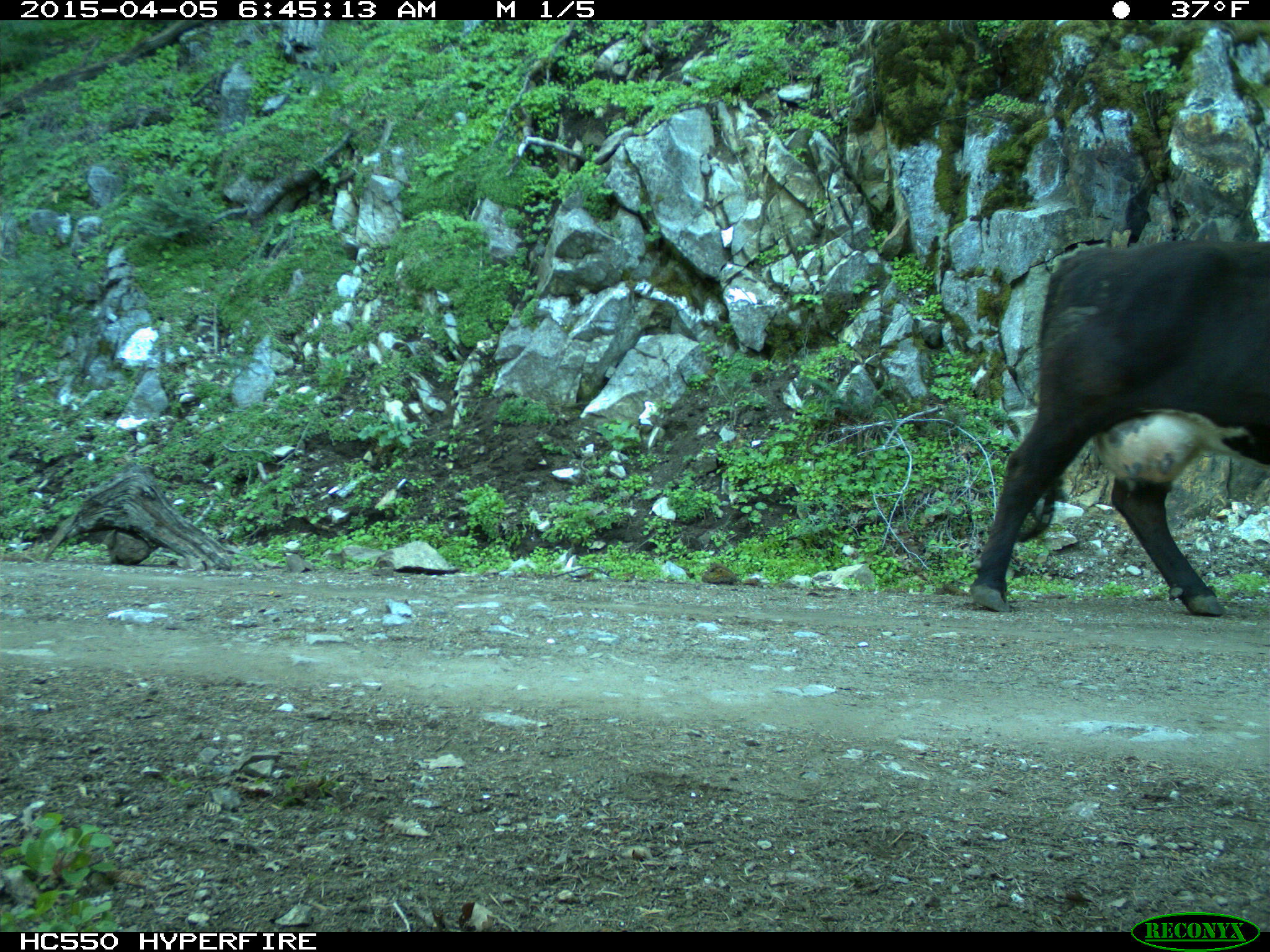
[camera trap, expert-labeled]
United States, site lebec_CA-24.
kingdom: Animalia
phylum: Chordata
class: Mammalia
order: Artiodactyla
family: Bovidae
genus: Bos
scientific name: Bos taurus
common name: domestic cow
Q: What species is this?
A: Bos taurus (domestic cow).